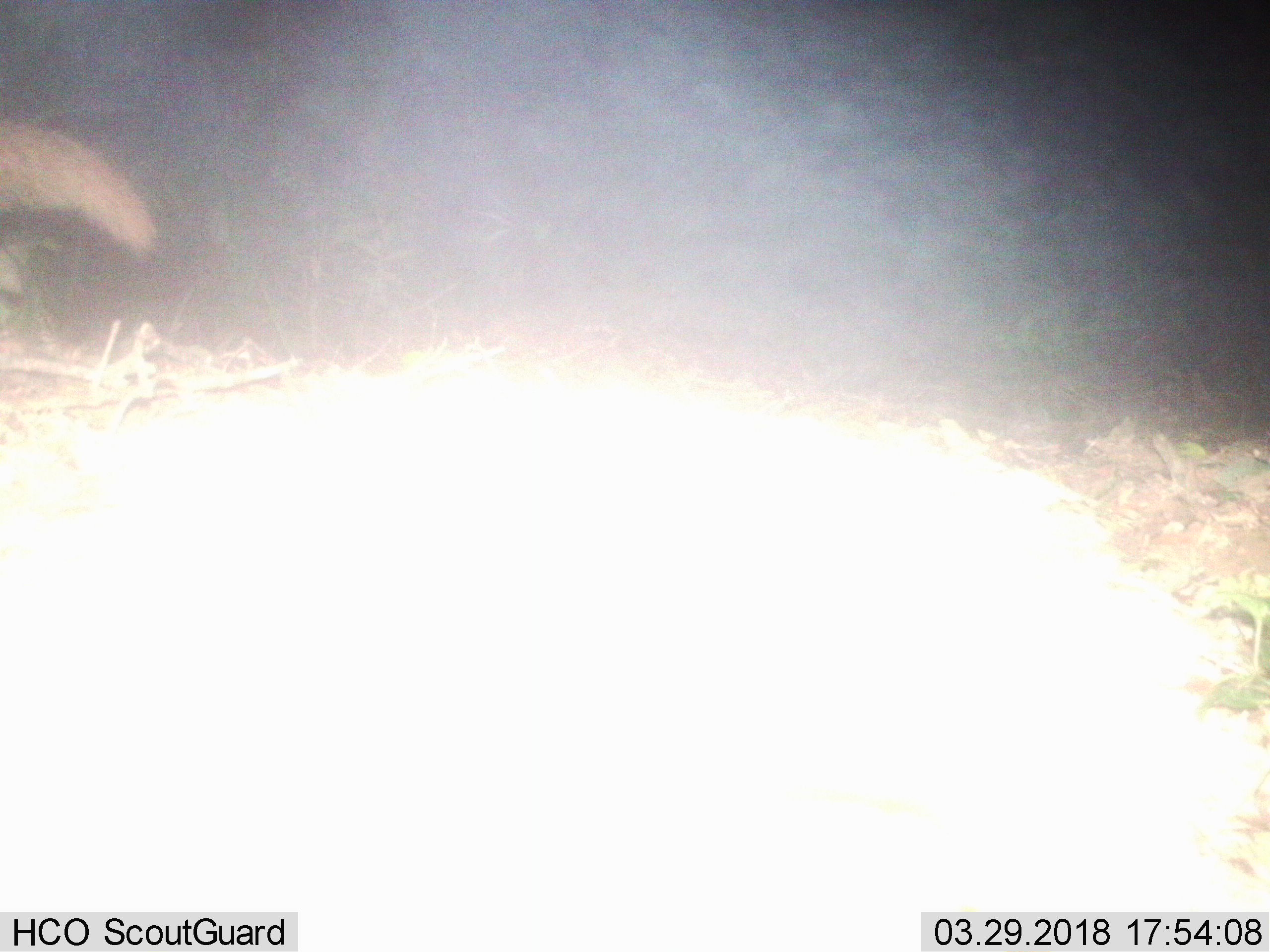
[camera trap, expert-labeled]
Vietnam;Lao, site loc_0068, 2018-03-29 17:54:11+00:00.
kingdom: Animalia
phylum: Chordata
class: Mammalia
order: Carnivora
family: Herpestidae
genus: Urva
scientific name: Urva urva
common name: crab-eating mongoose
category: crab eating mongoose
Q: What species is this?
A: Crab eating mongoose (crab-eating mongoose) (Urva urva).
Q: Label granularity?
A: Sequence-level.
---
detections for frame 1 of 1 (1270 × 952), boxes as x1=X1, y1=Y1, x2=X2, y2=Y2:
crab eating mongoose: x1=0, y1=120, x2=161, y2=291